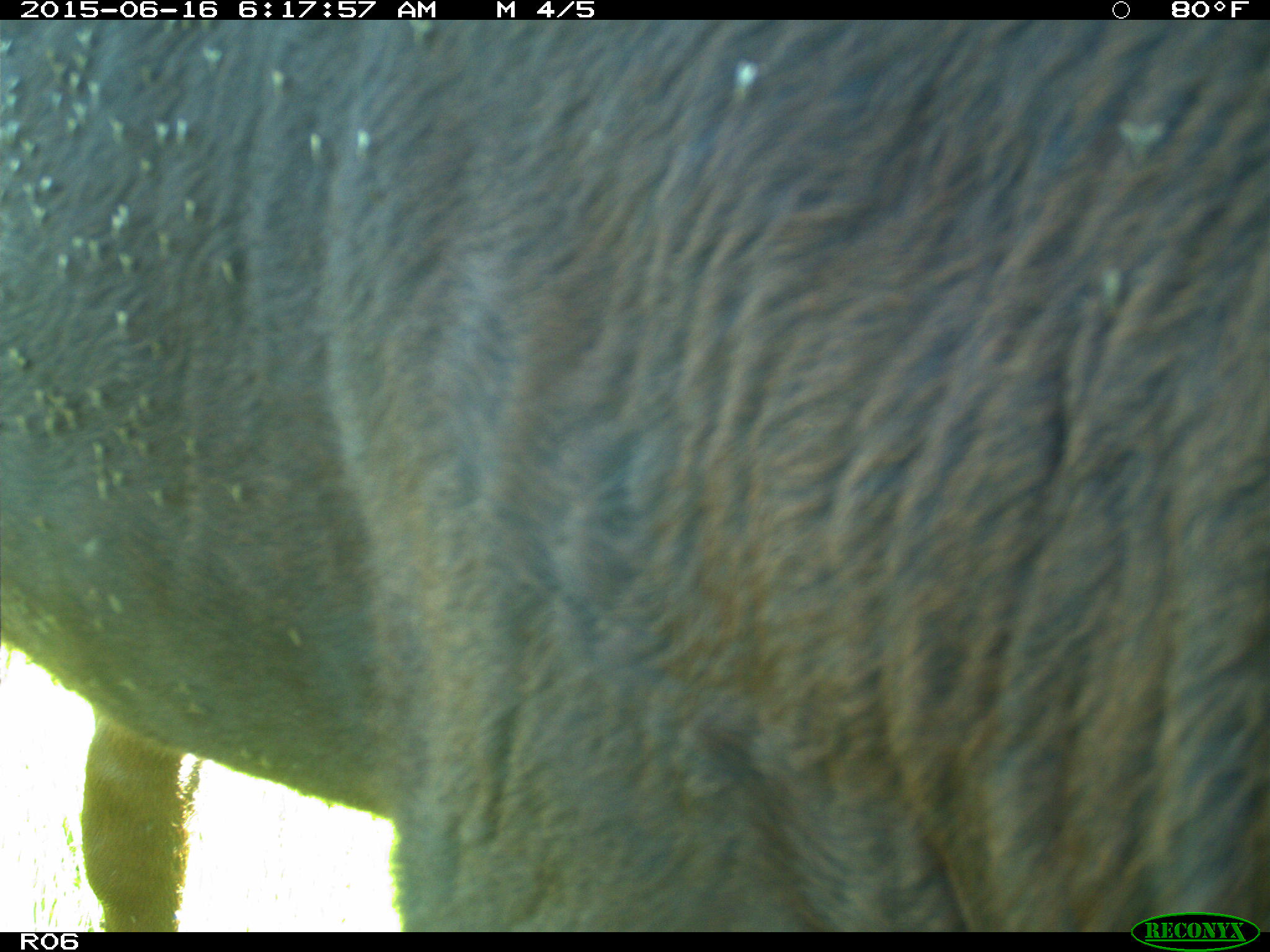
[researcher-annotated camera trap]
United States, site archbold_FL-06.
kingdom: Animalia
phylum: Chordata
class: Mammalia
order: Artiodactyla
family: Bovidae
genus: Bos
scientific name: Bos taurus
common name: domestic cow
Bos taurus (domestic cow).